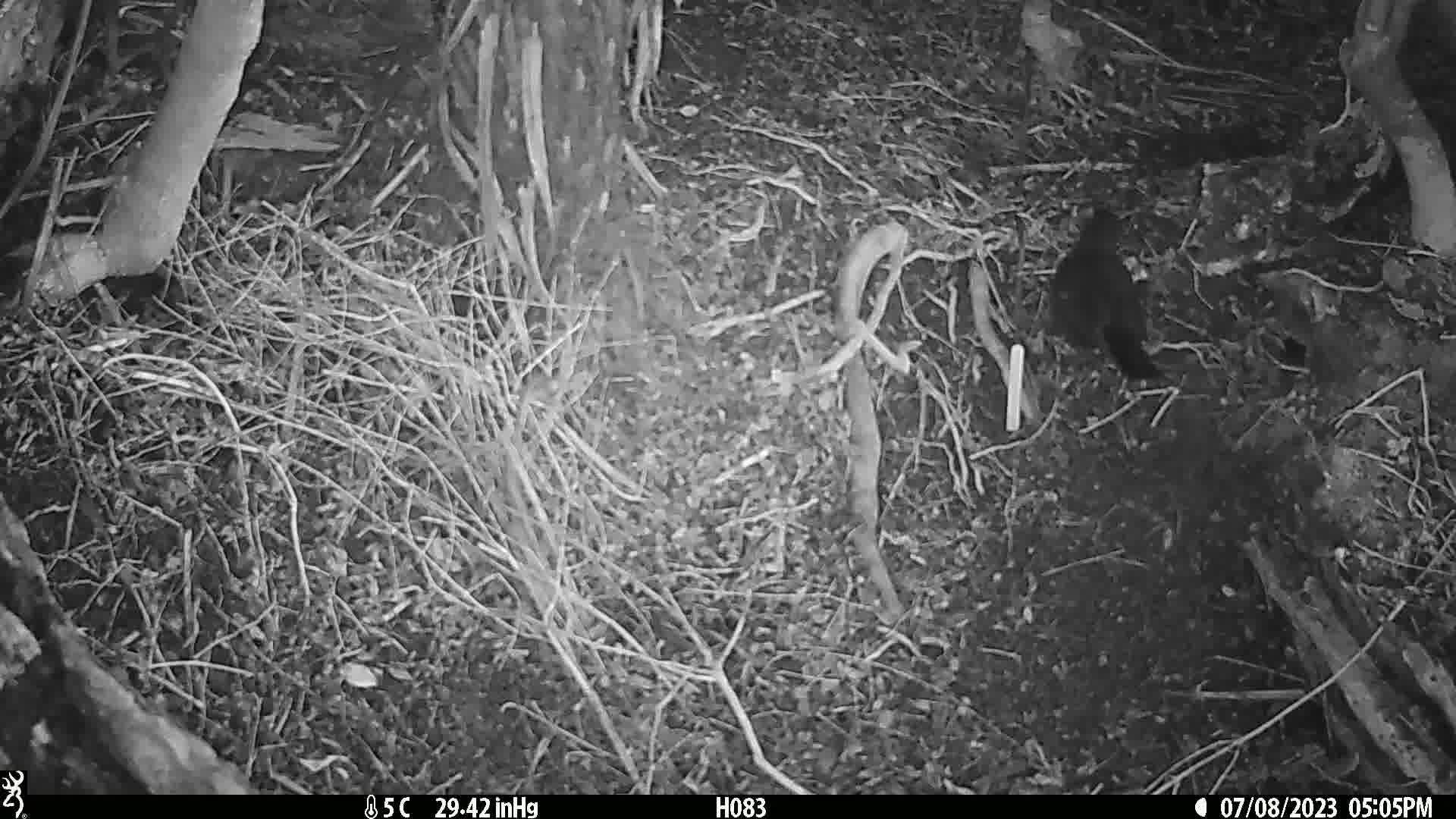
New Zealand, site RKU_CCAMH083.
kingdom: Animalia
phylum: Chordata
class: Aves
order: Passeriformes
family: Turdidae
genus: Turdus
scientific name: Turdus merula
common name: eurasian blackbird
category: blackbird